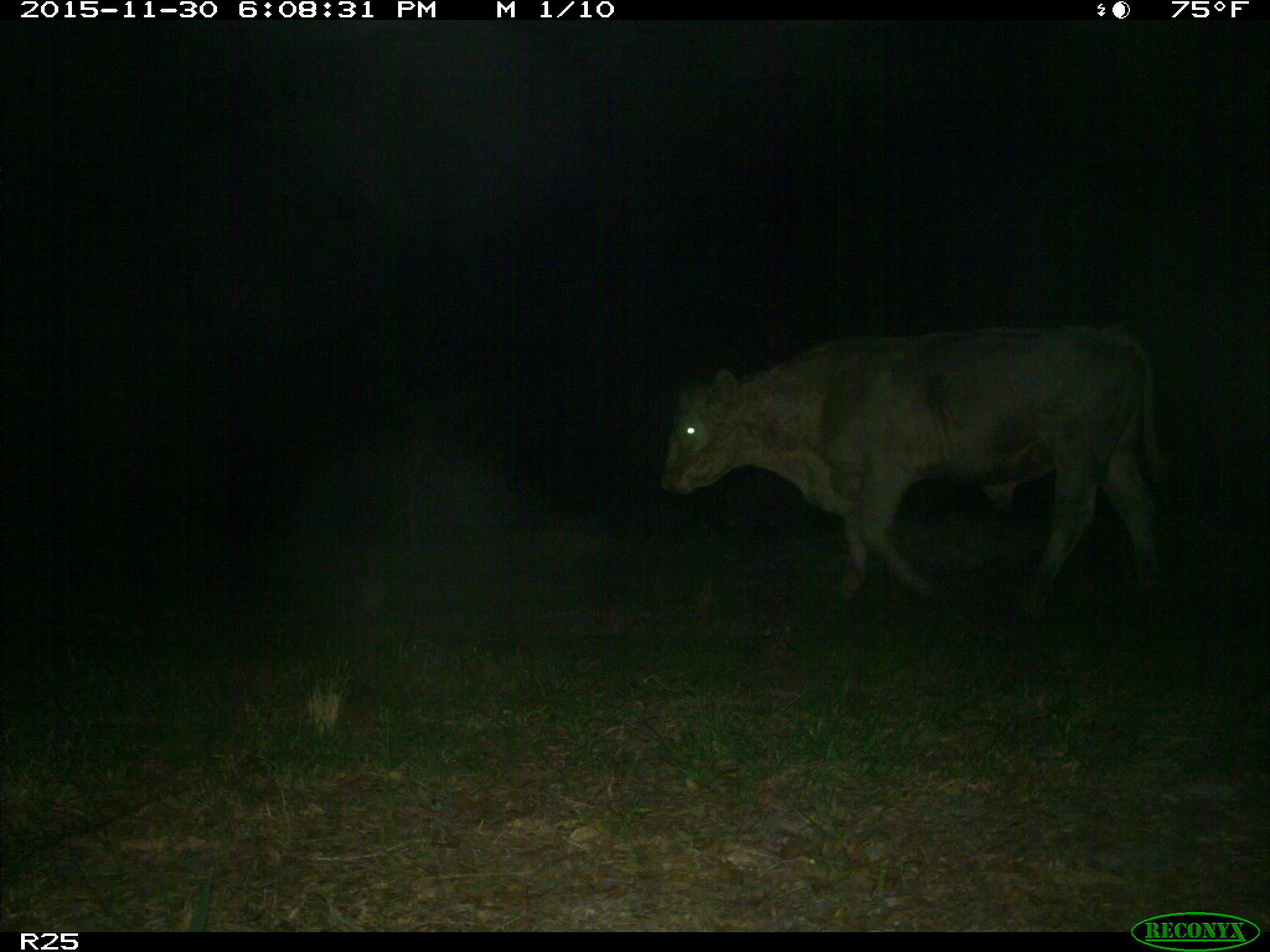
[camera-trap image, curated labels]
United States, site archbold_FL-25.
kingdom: Animalia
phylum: Chordata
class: Mammalia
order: Artiodactyla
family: Bovidae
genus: Bos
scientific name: Bos taurus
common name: domestic cow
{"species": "Bos taurus (domestic cow)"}